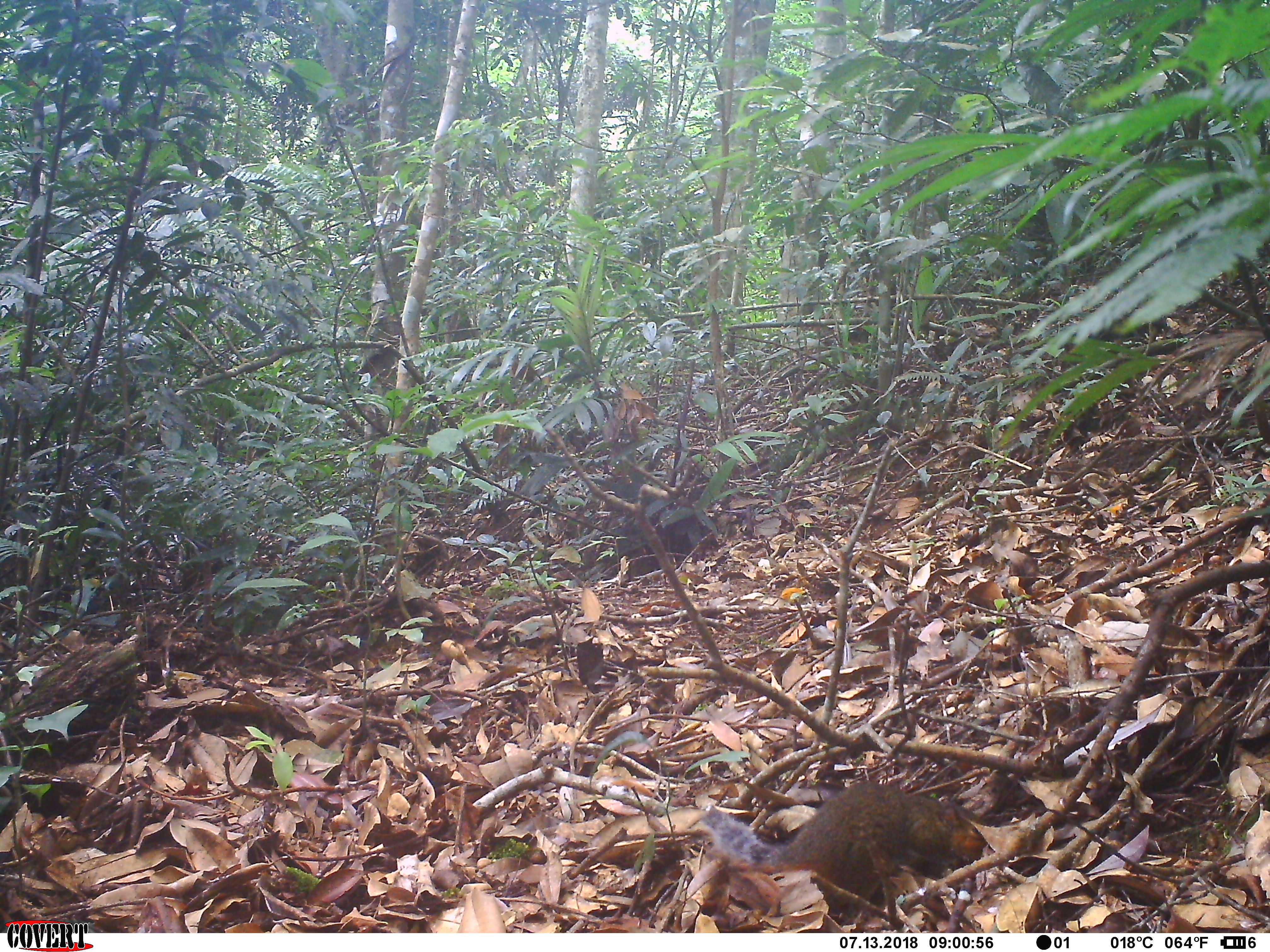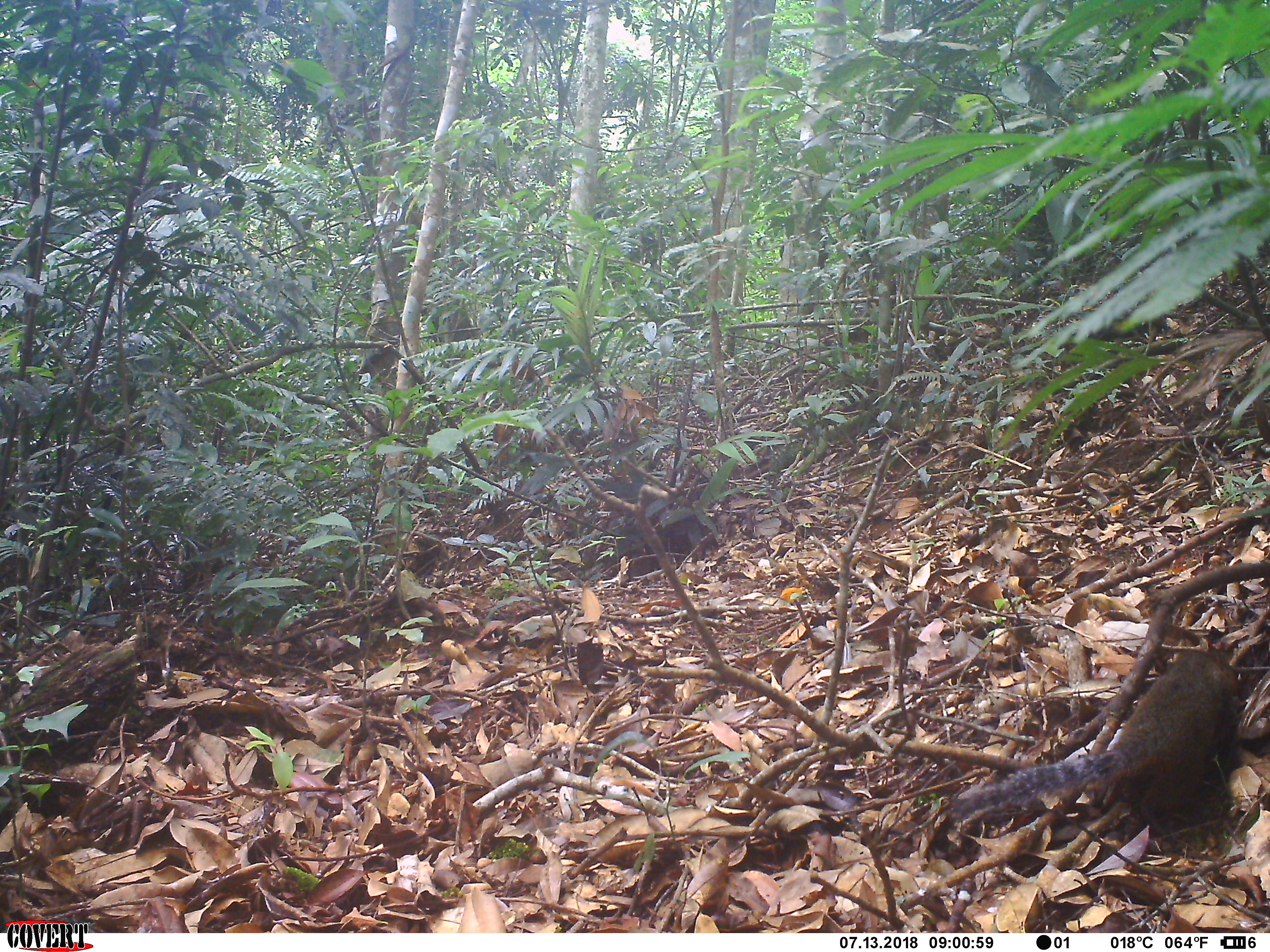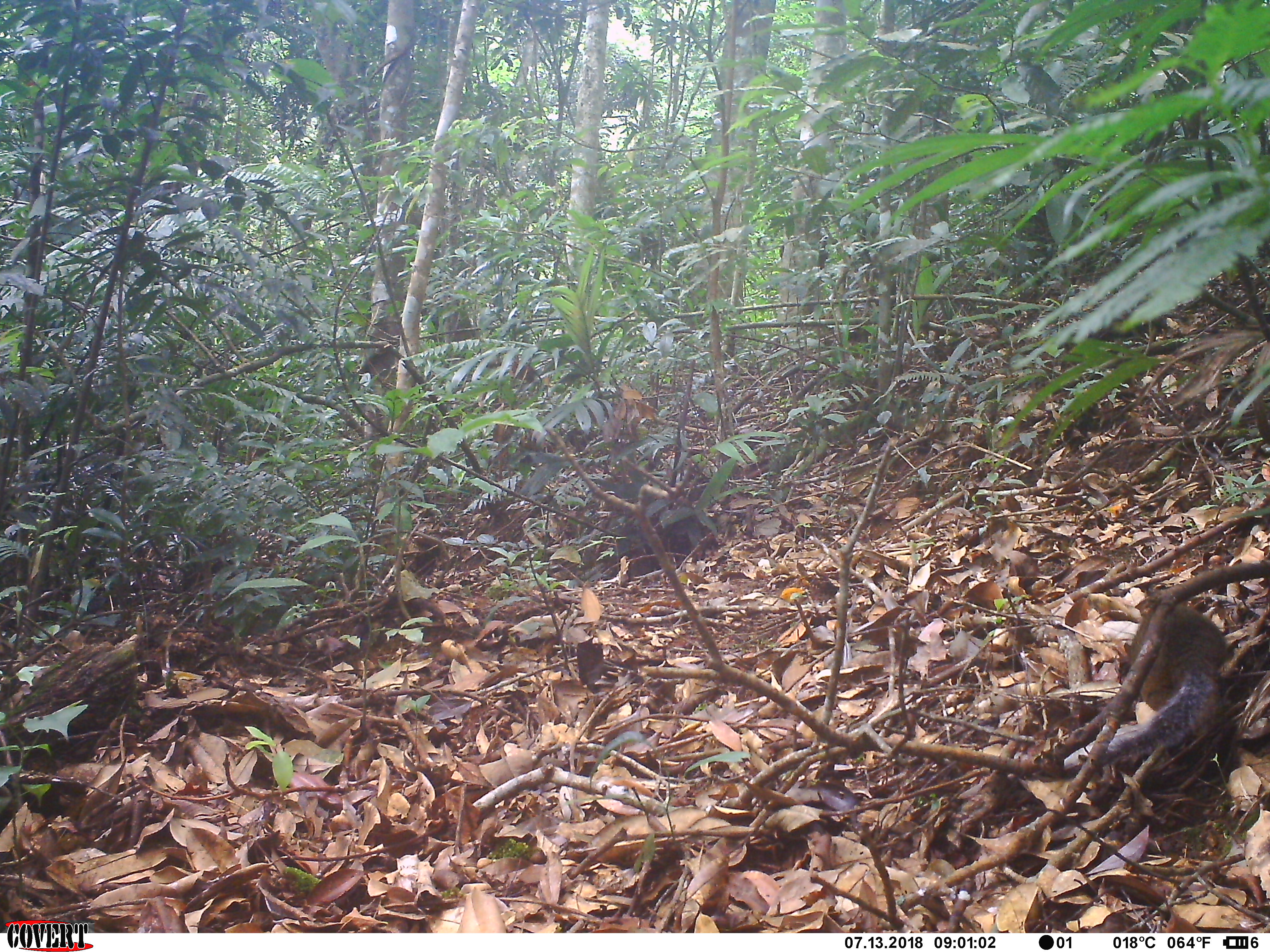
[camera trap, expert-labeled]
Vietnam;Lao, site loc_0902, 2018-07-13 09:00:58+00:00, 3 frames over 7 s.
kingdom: Animalia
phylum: Chordata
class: Mammalia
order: Rodentia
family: Sciuridae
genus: Dremomys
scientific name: Dremomys rufigenis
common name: red-cheeked squirrel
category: red cheeked squirrel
Red cheeked squirrel (red-cheeked squirrel) (Dremomys rufigenis). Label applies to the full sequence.